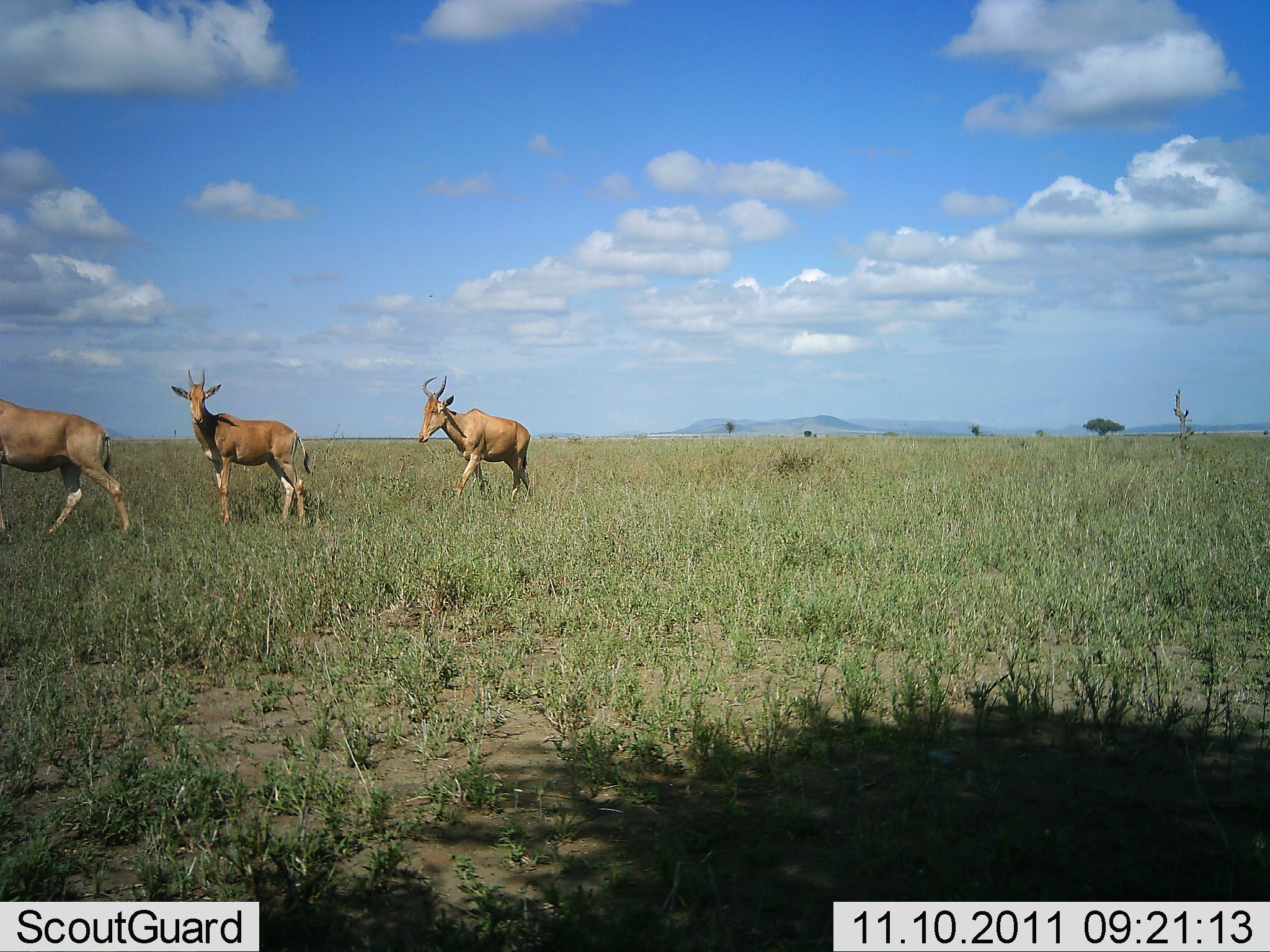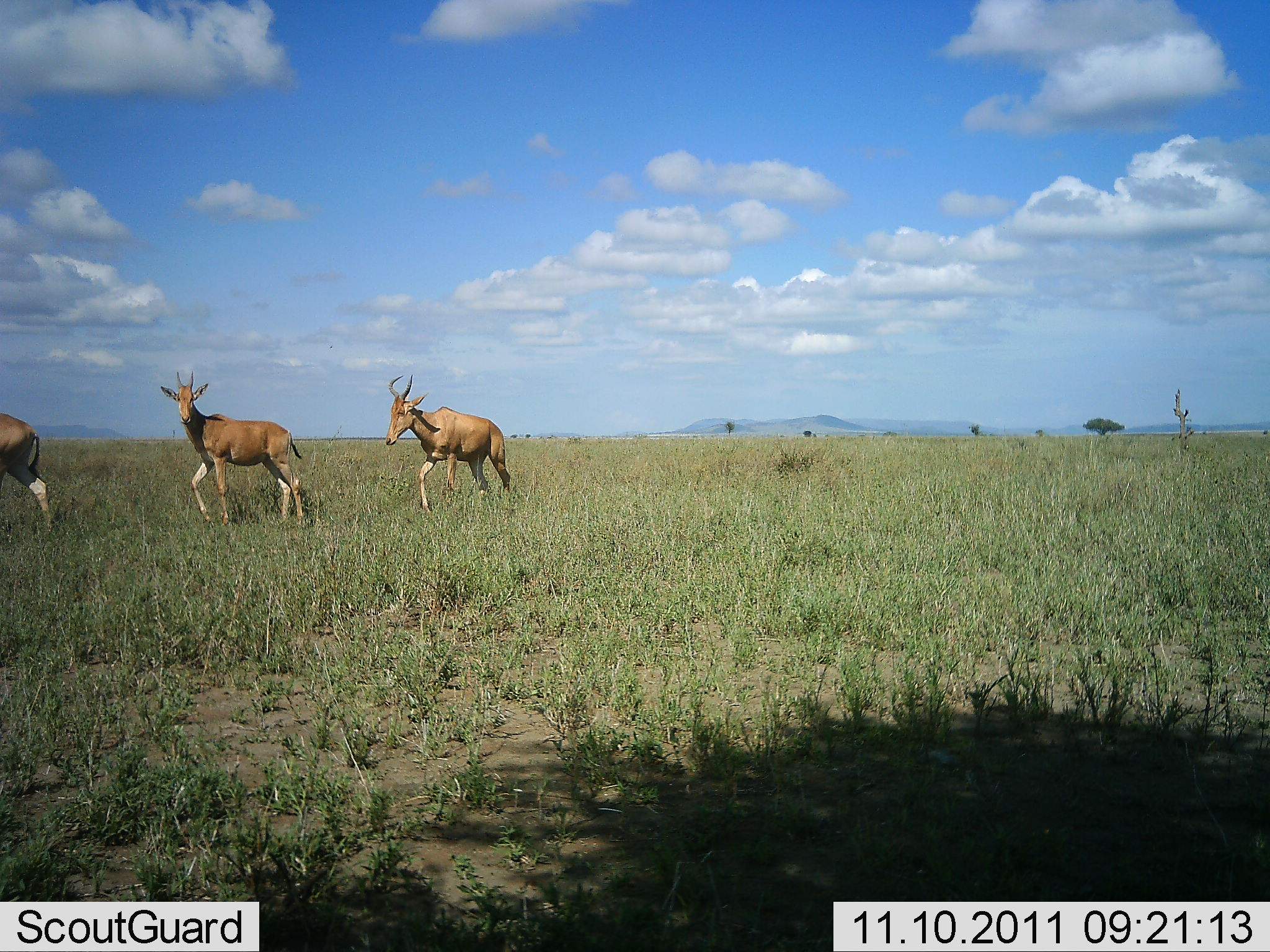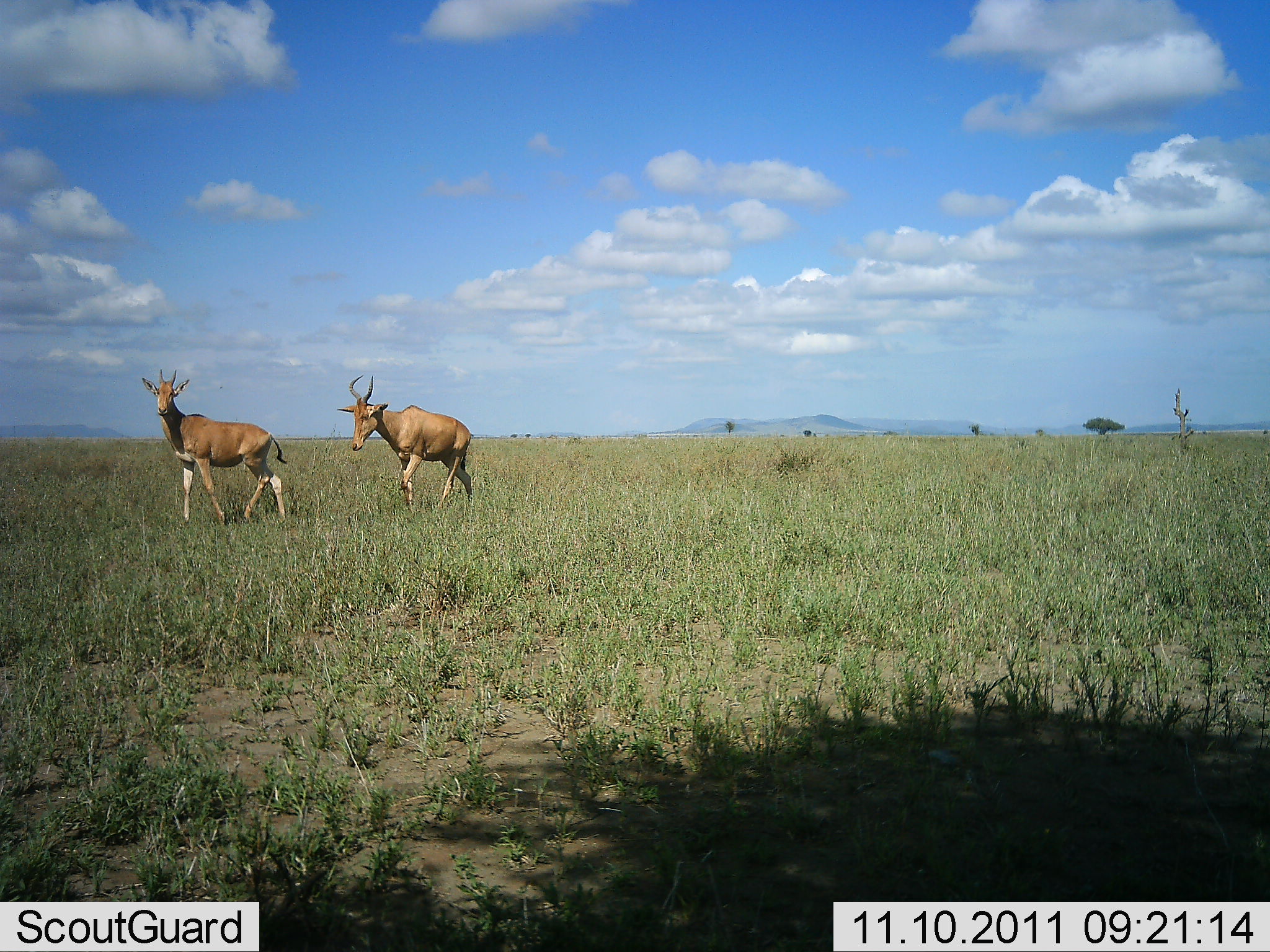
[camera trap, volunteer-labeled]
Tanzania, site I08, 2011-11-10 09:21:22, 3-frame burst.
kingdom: Animalia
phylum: Chordata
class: Mammalia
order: Artiodactyla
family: Bovidae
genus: Alcelaphus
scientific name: Alcelaphus buselaphus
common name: hartebeest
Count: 3.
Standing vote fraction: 17%.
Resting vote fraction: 0%.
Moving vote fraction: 100%.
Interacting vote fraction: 0%.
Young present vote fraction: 0%.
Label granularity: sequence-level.